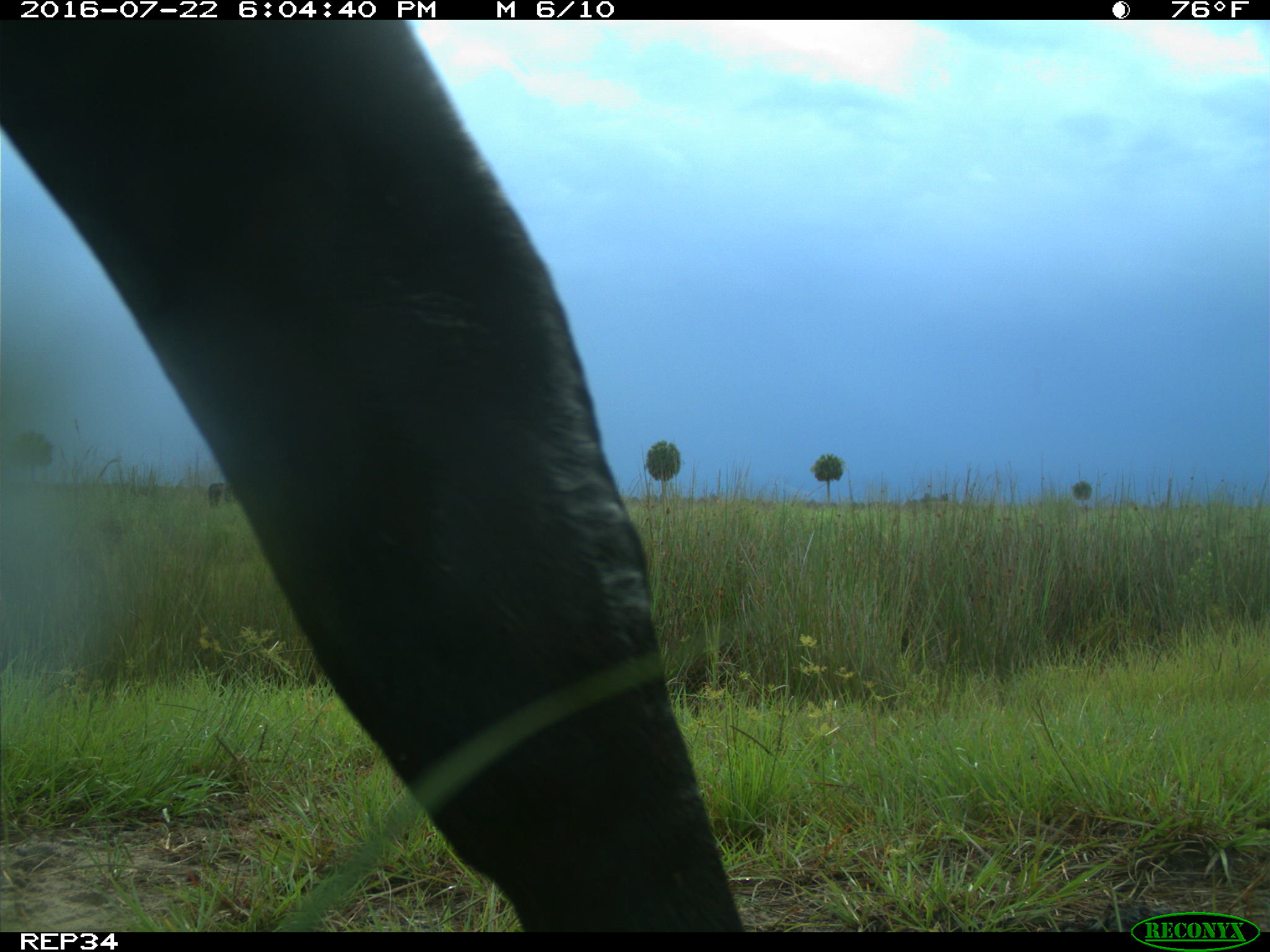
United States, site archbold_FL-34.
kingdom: Animalia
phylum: Chordata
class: Mammalia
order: Artiodactyla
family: Bovidae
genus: Bos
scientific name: Bos taurus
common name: domestic cow